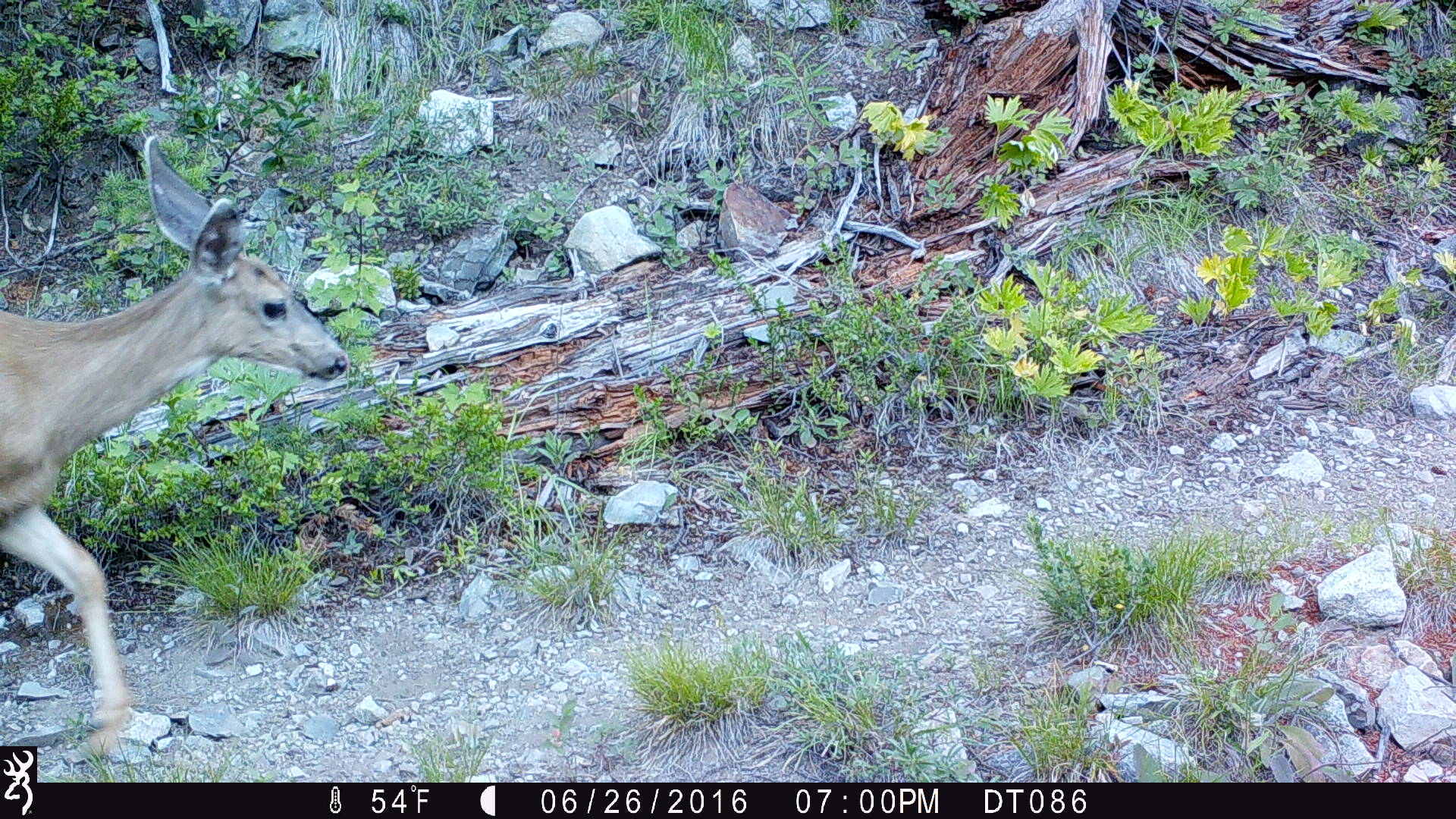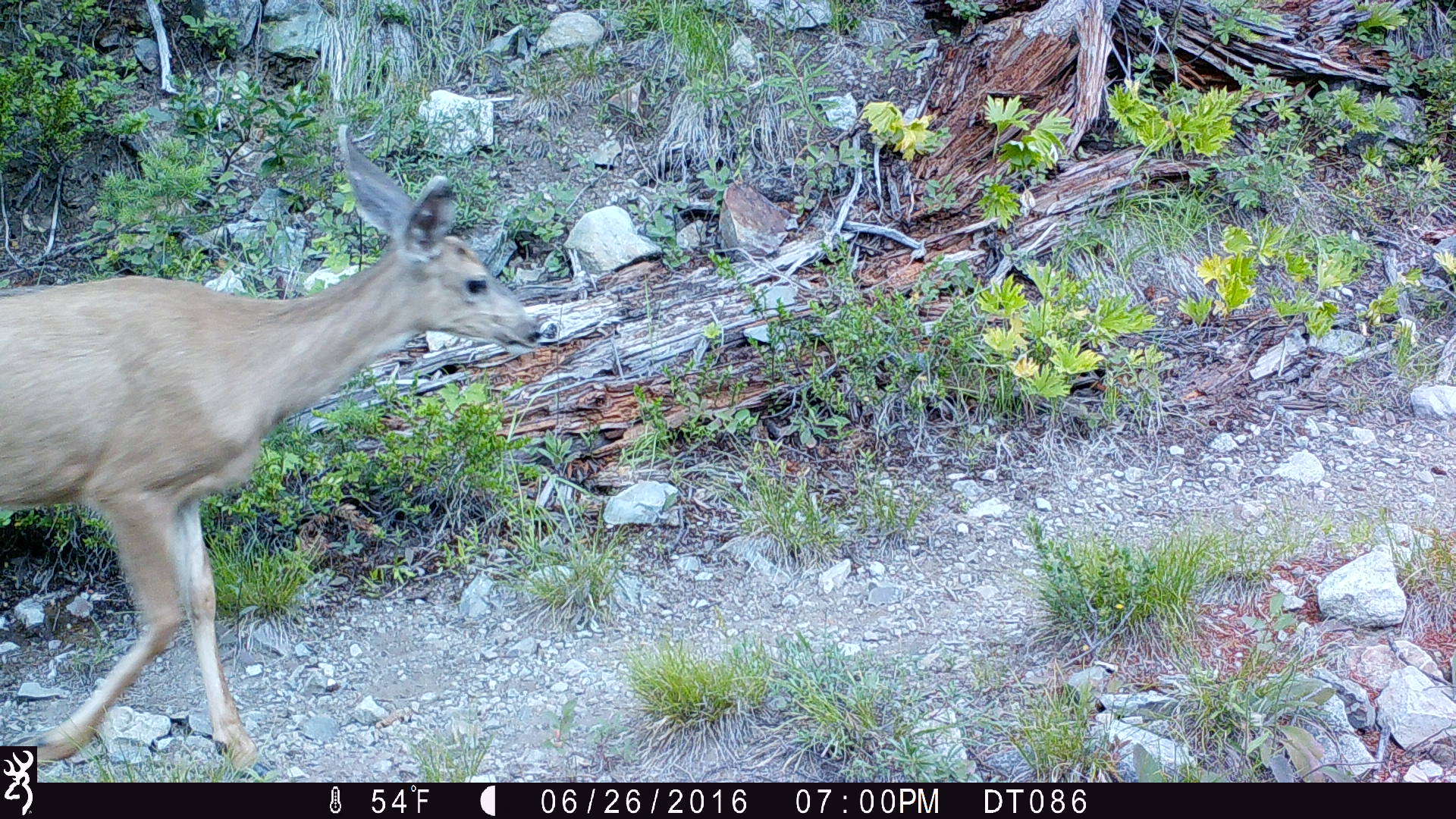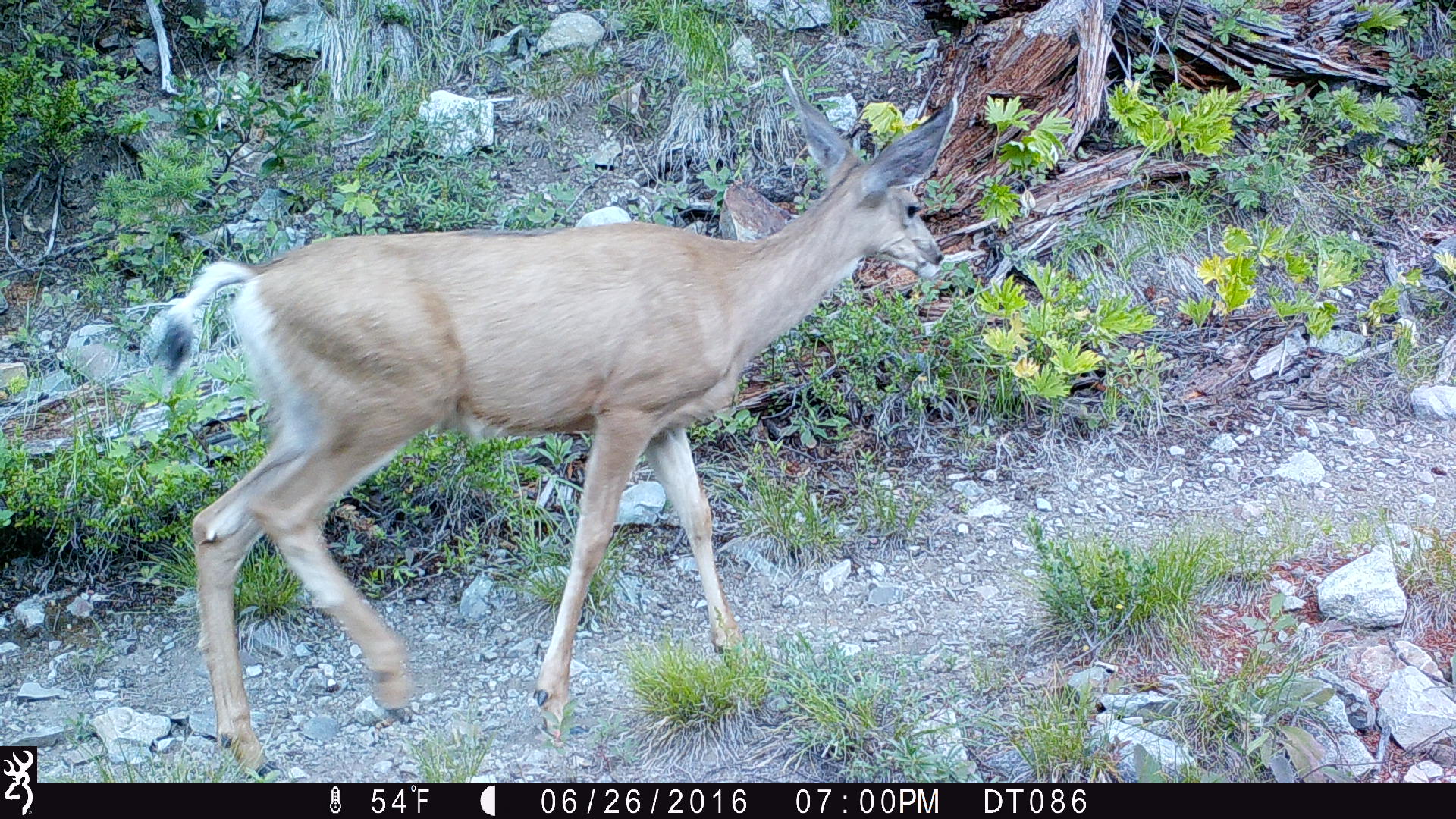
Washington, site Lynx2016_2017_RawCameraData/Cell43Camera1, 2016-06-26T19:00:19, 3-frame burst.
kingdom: Animalia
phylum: Chordata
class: Mammalia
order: Artiodactyla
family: Cervidae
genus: Odocoileus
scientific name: Odocoileus hemionus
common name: mule deer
Odocoileus hemionus (mule deer). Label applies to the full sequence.